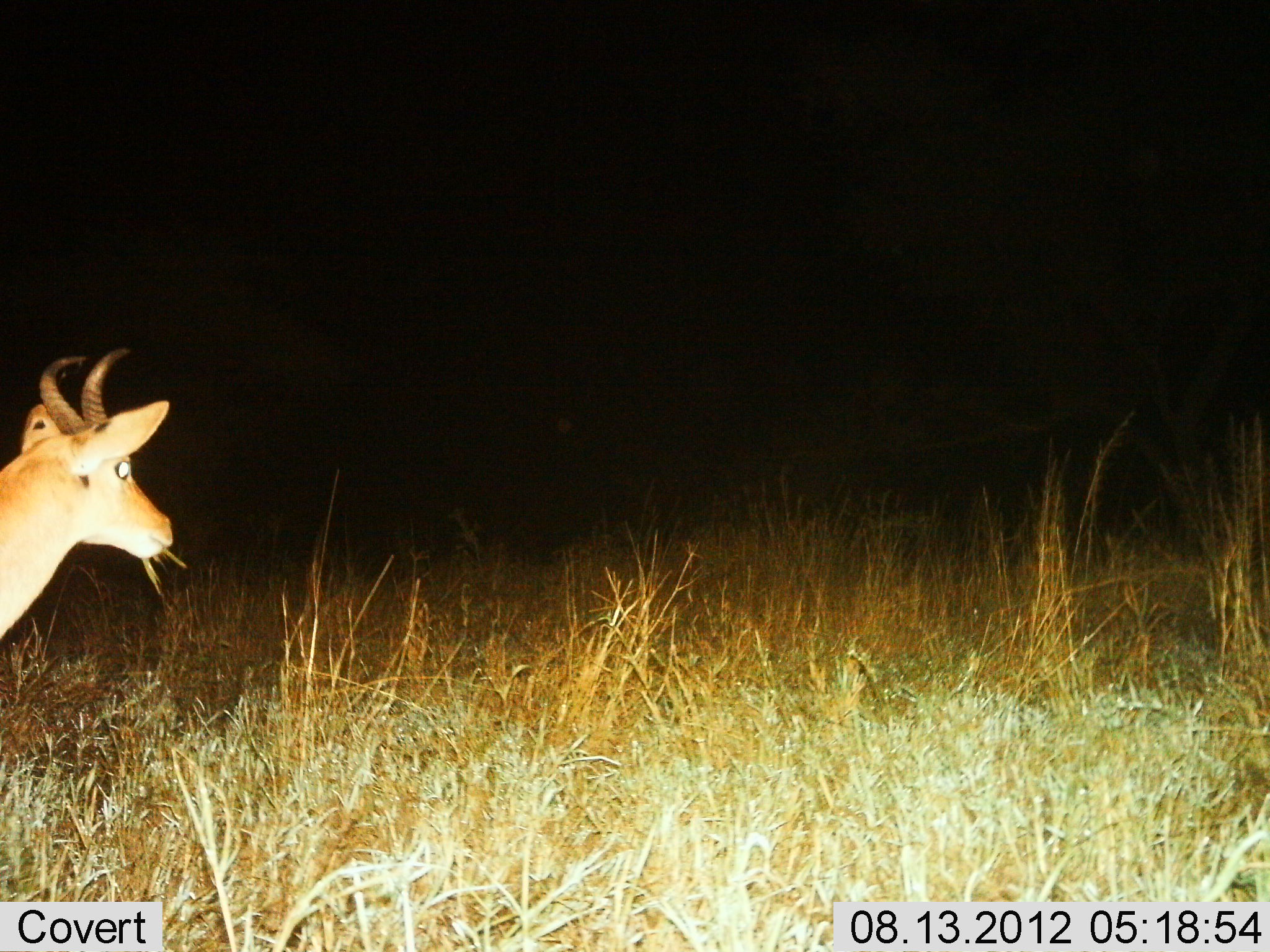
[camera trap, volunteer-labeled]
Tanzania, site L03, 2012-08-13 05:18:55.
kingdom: Animalia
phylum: Chordata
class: Mammalia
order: Artiodactyla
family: Bovidae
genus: Redunca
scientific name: Redunca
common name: reedbuck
Reedbuck (Redunca), count 1. Behavior (volunteer vote fractions): standing 80%, resting 0%, moving 0%, interacting 0%. Young present (vote fraction): 0%. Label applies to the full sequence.